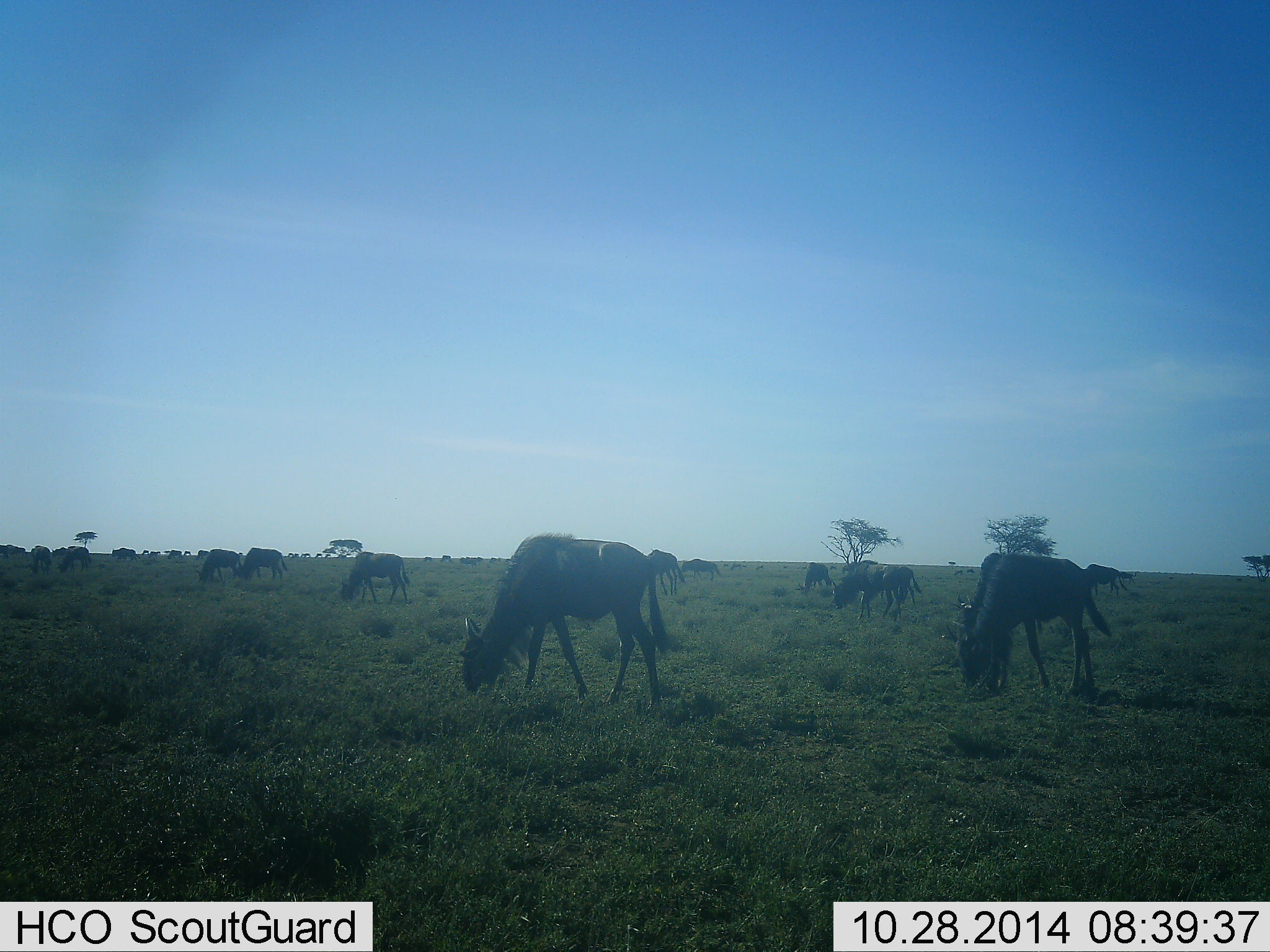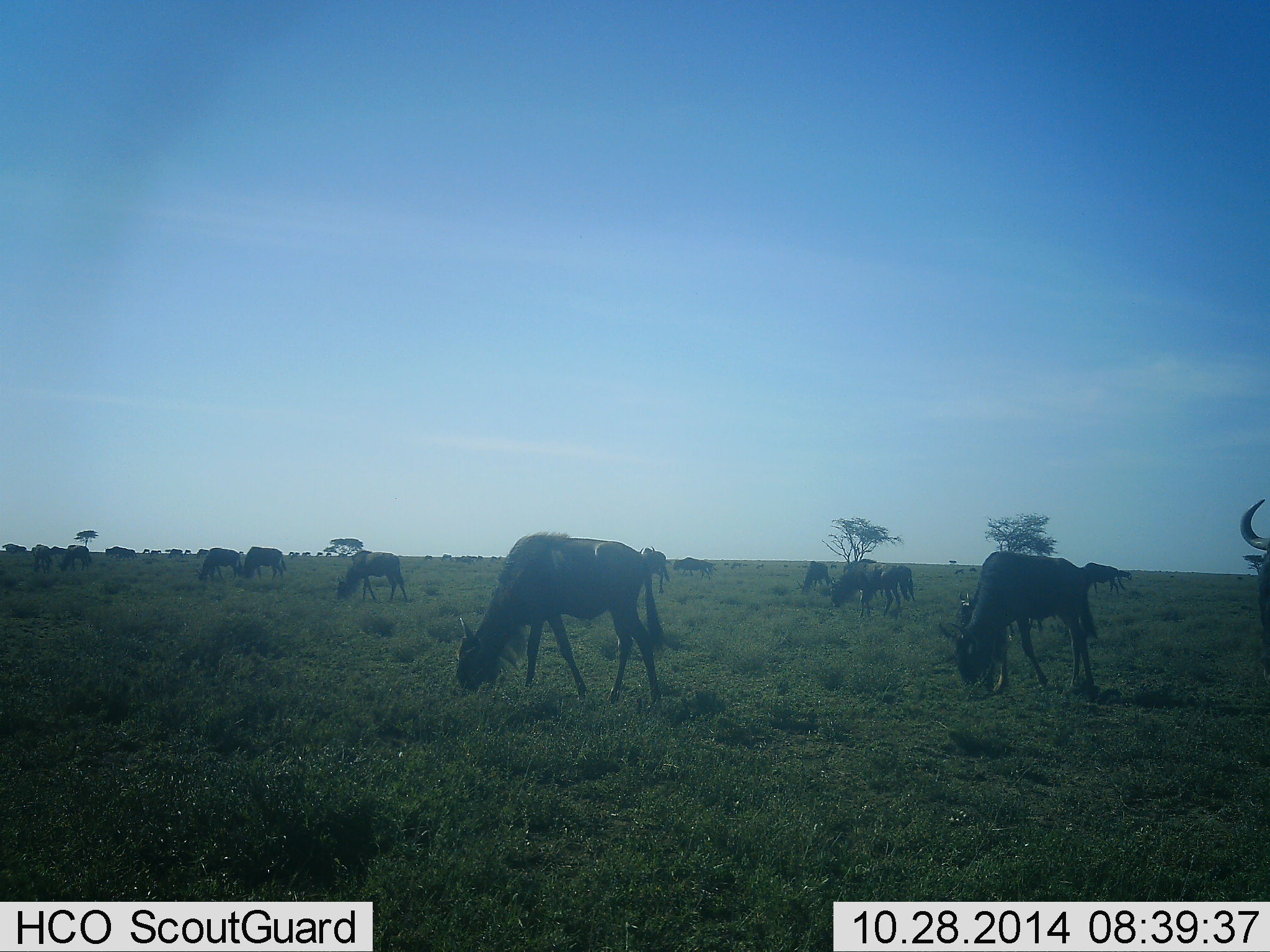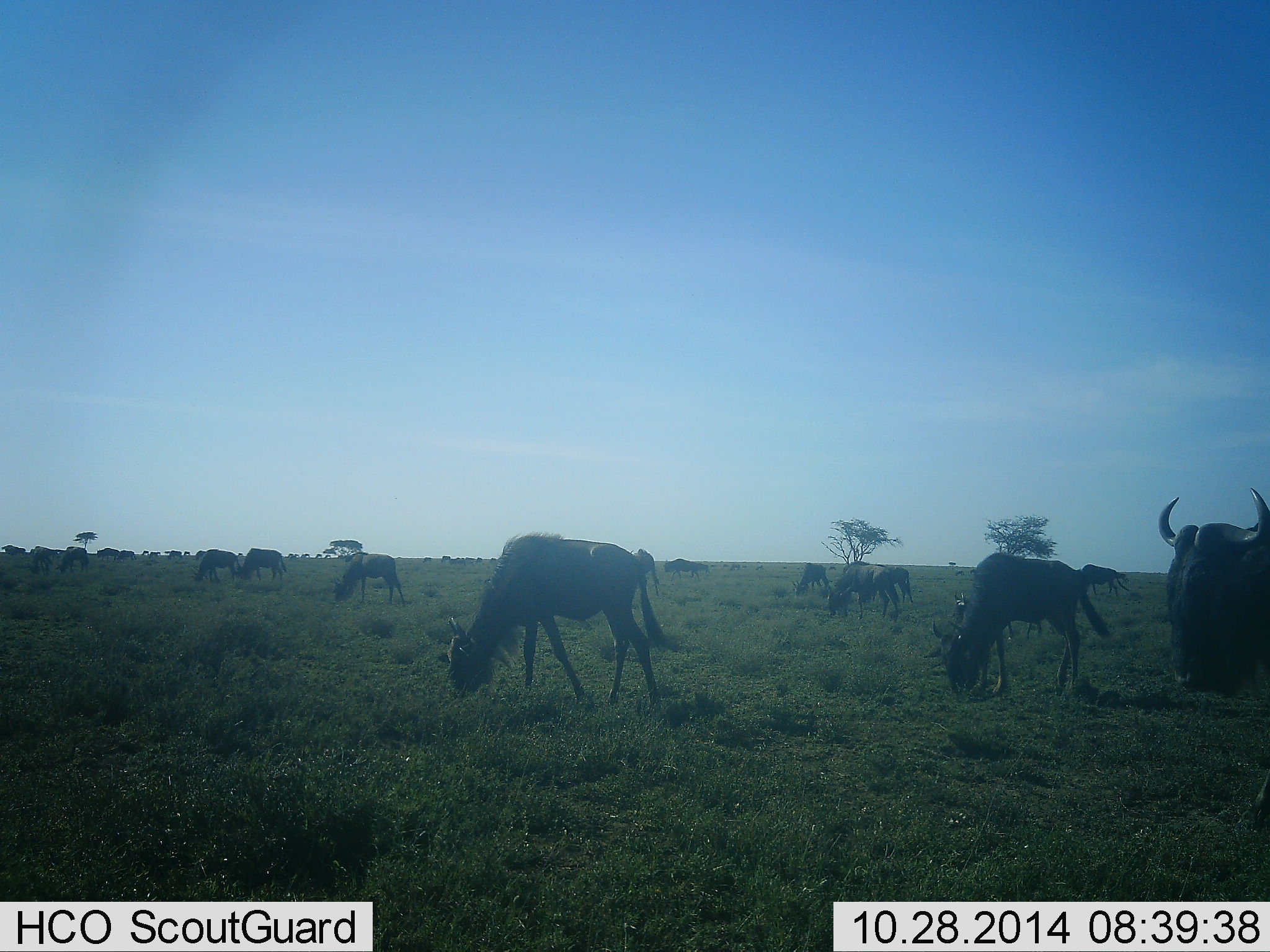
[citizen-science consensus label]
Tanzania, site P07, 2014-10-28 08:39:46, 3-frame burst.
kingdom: Animalia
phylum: Chordata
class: Mammalia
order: Artiodactyla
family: Bovidae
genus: Connochaetes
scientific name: Connochaetes taurinus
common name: blue wildebeest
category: wildebeest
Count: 11-50.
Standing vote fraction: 50%.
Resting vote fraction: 0%.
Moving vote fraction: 20%.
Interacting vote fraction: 0%.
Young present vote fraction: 0%.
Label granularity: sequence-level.